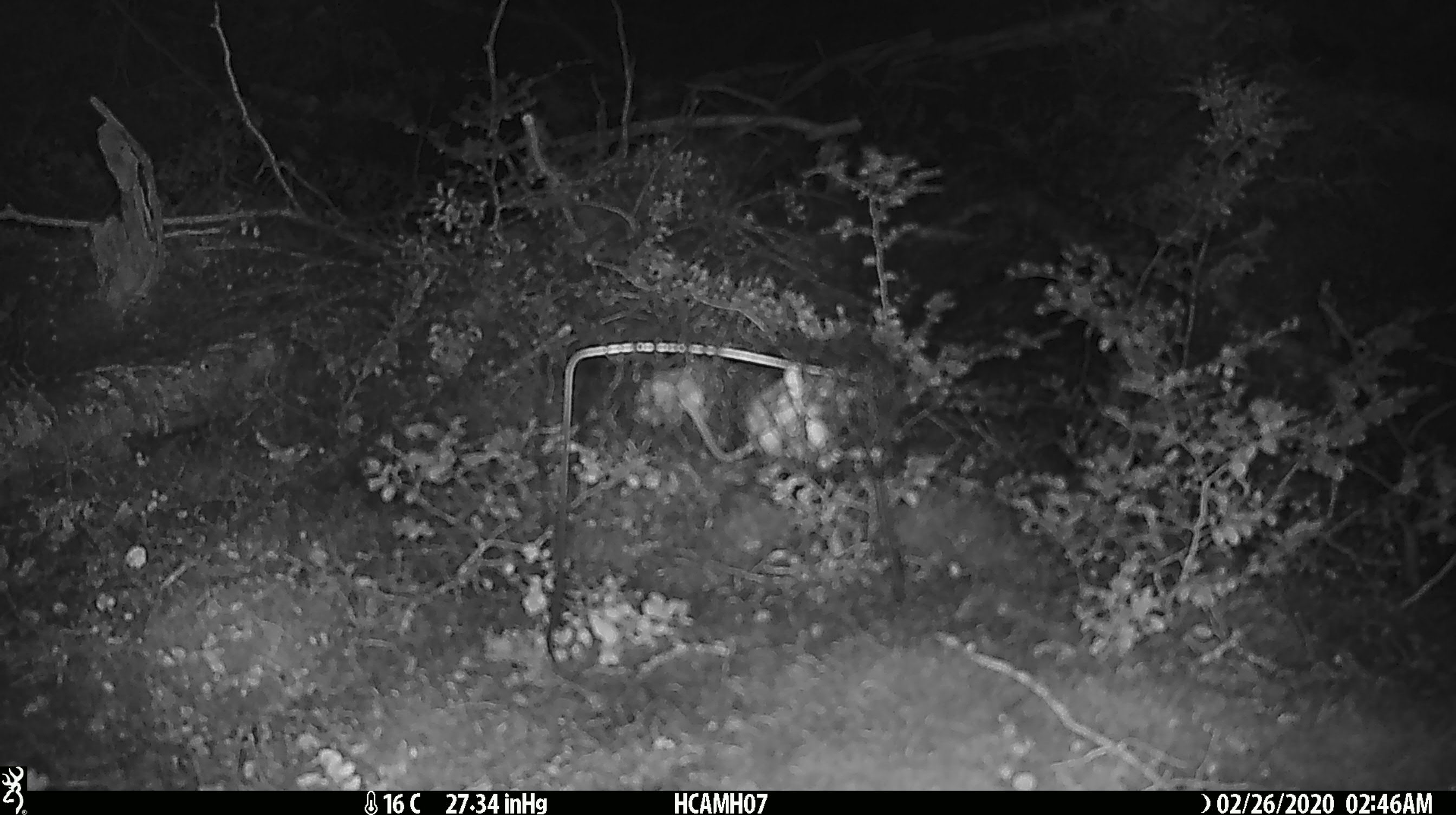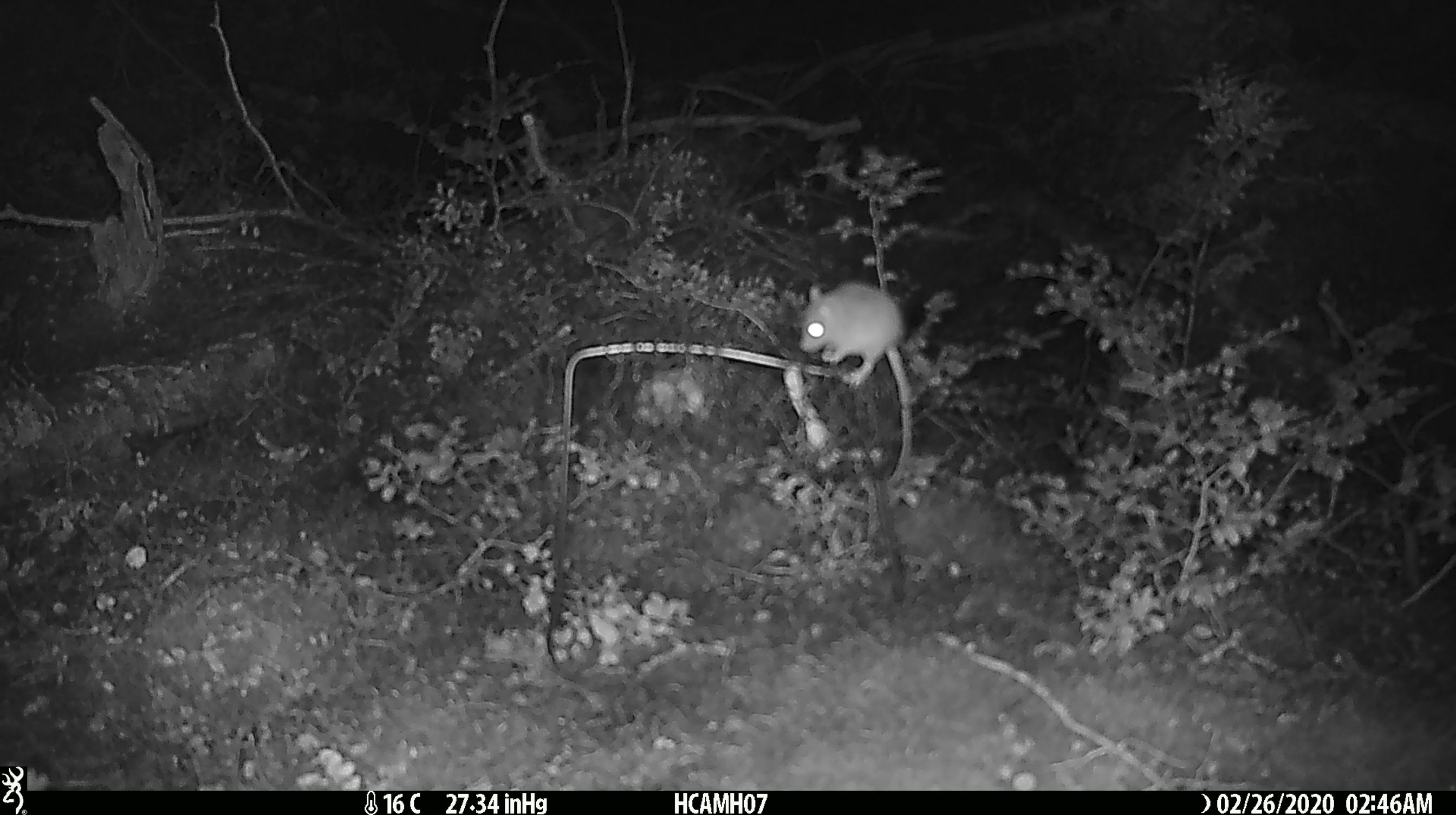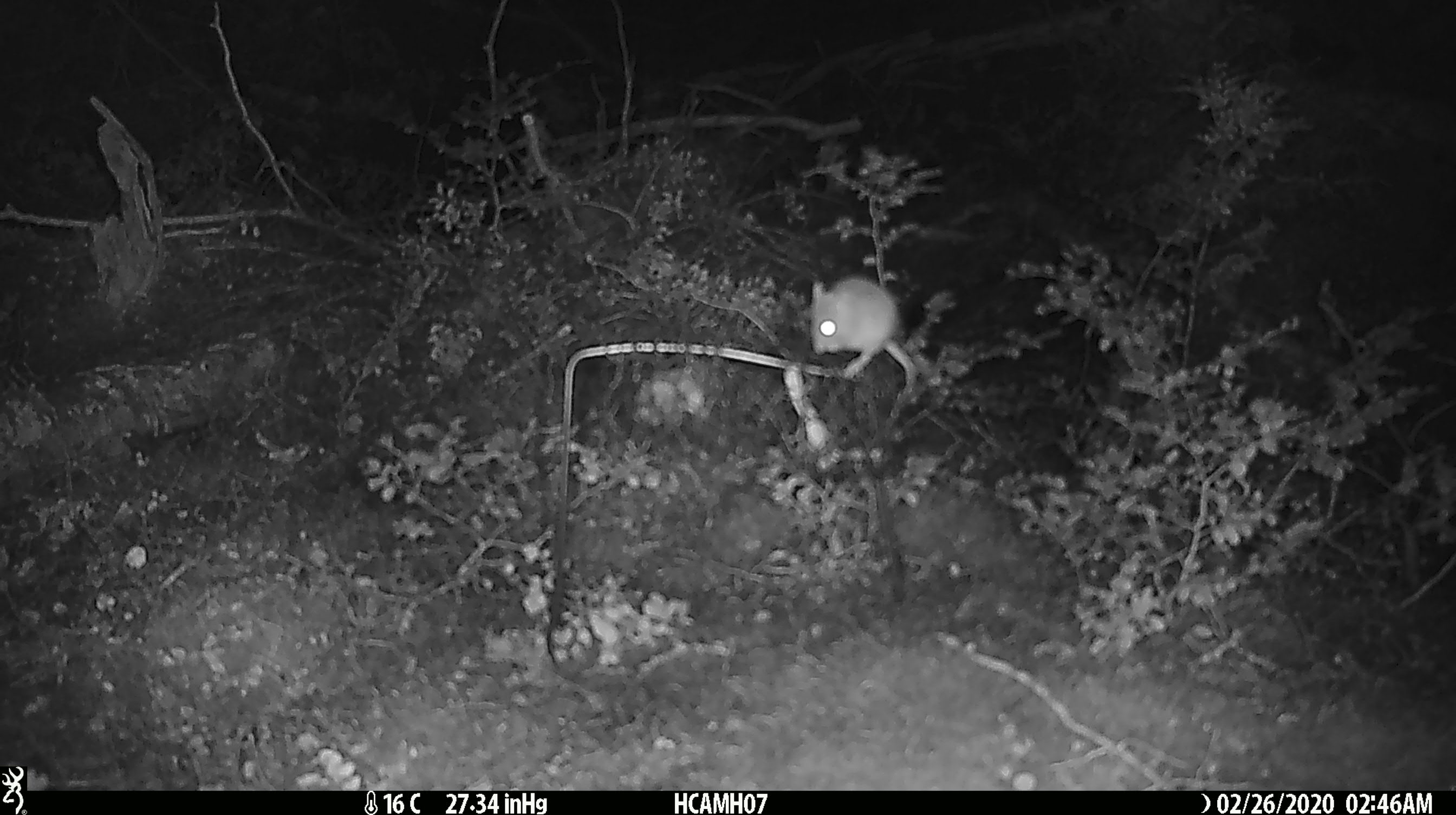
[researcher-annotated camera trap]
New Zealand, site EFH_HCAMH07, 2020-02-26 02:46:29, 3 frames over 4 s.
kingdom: Animalia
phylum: Chordata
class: Mammalia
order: Rodentia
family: Muridae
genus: Mus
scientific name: Mus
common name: mouse